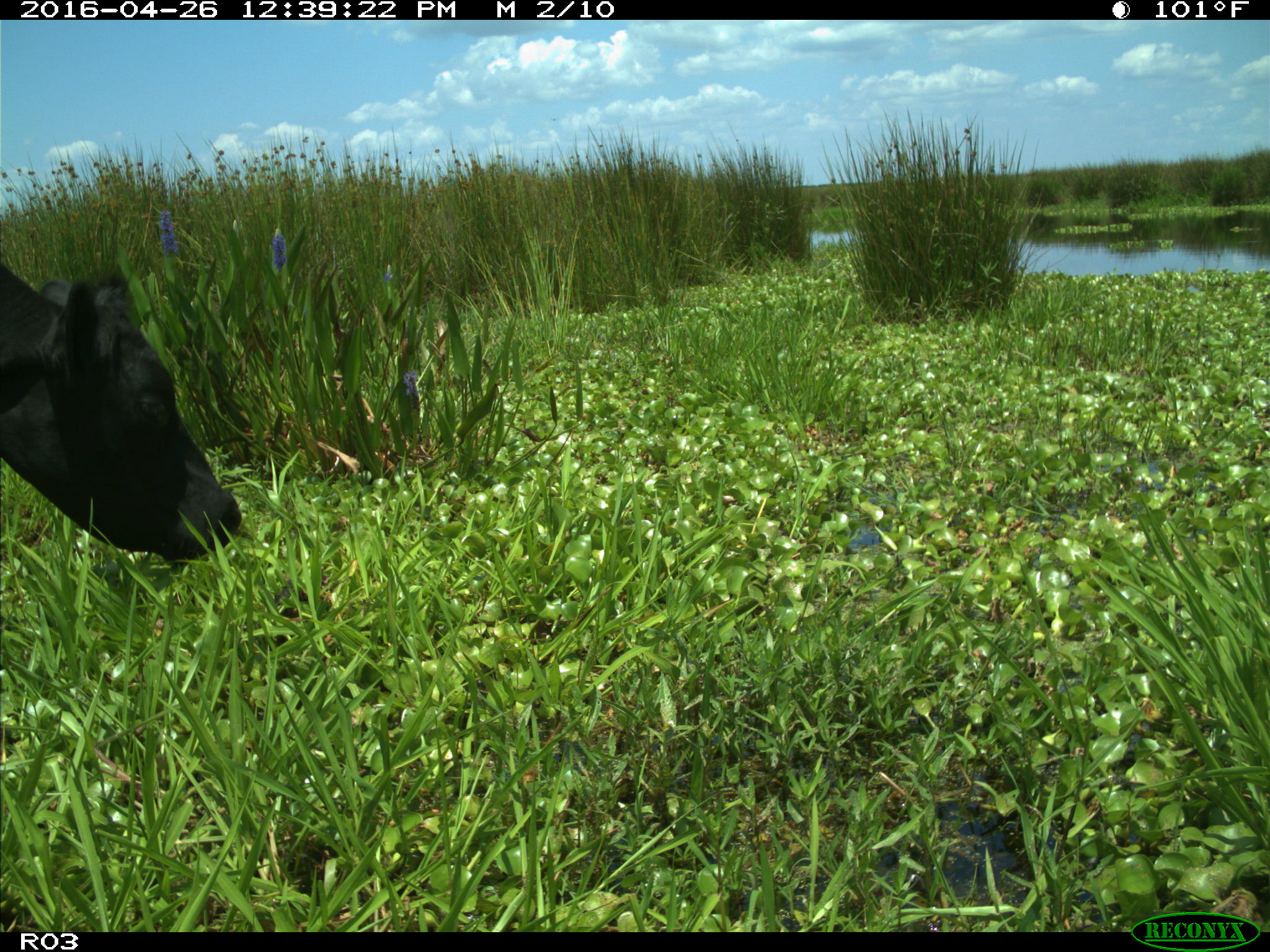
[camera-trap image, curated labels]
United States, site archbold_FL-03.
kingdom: Animalia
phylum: Chordata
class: Mammalia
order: Artiodactyla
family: Bovidae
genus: Bos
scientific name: Bos taurus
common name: domestic cow